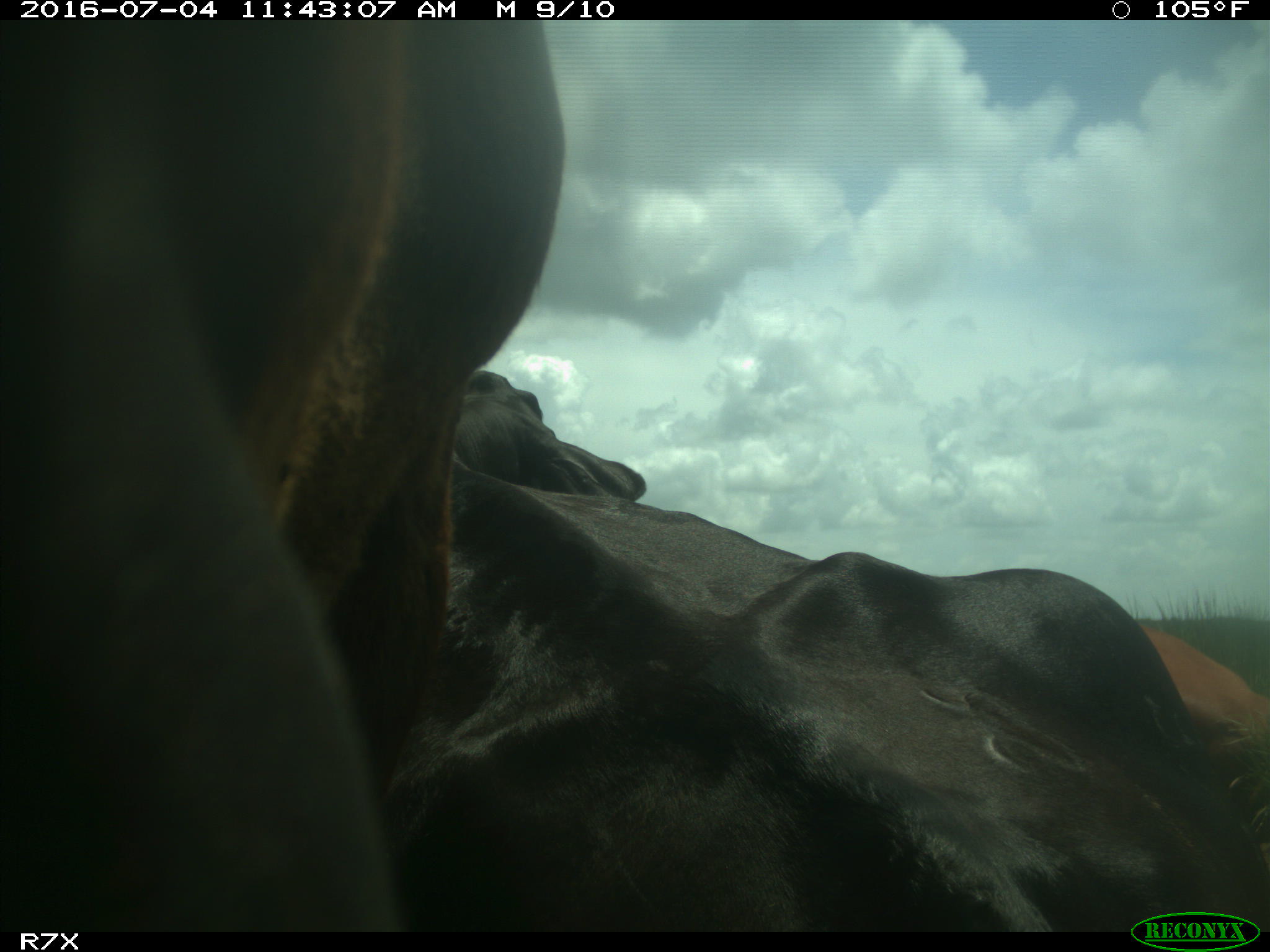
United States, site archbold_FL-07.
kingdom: Animalia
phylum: Chordata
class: Mammalia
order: Artiodactyla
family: Bovidae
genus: Bos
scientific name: Bos taurus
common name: domestic cow